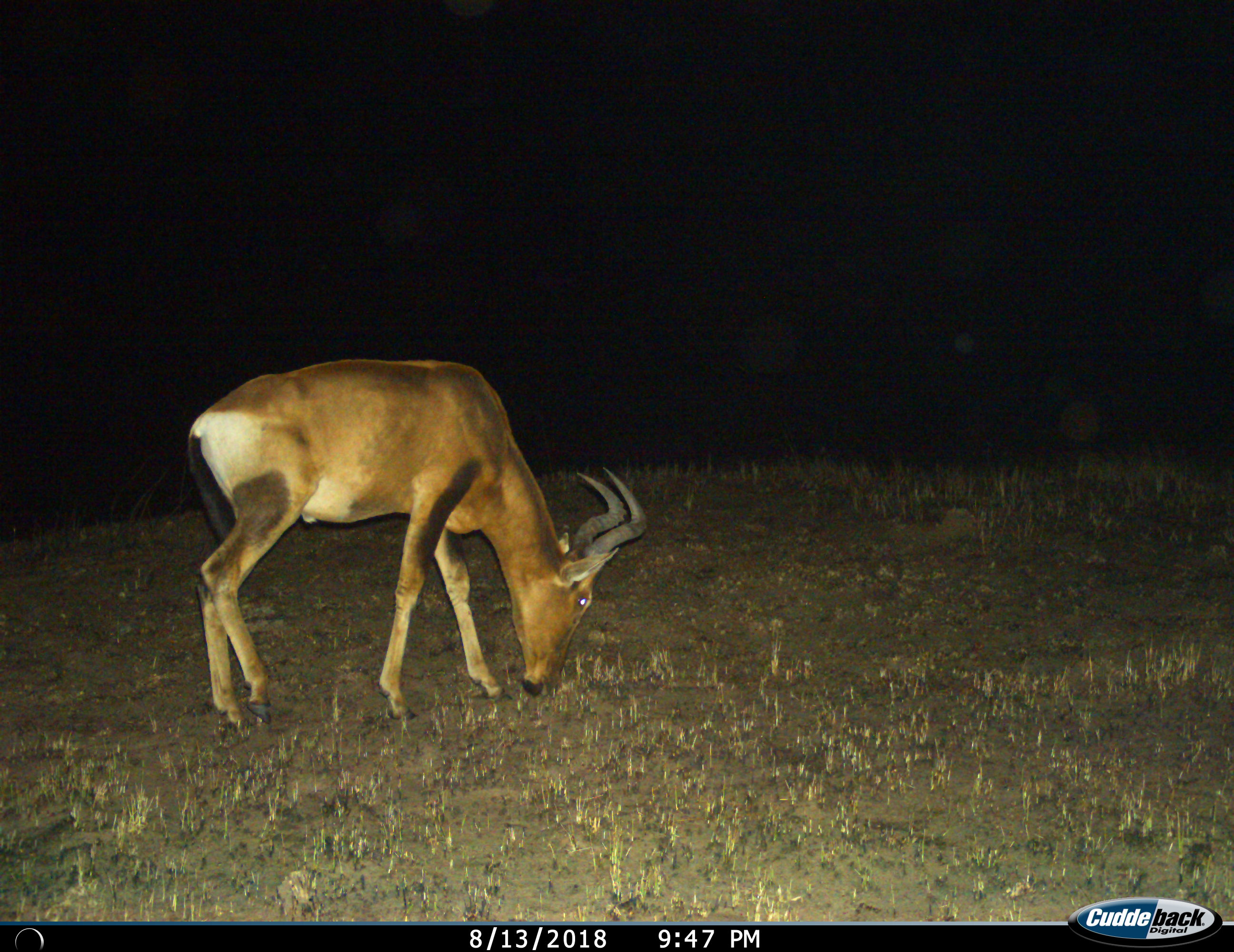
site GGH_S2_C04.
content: unidentified animal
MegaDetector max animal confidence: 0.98